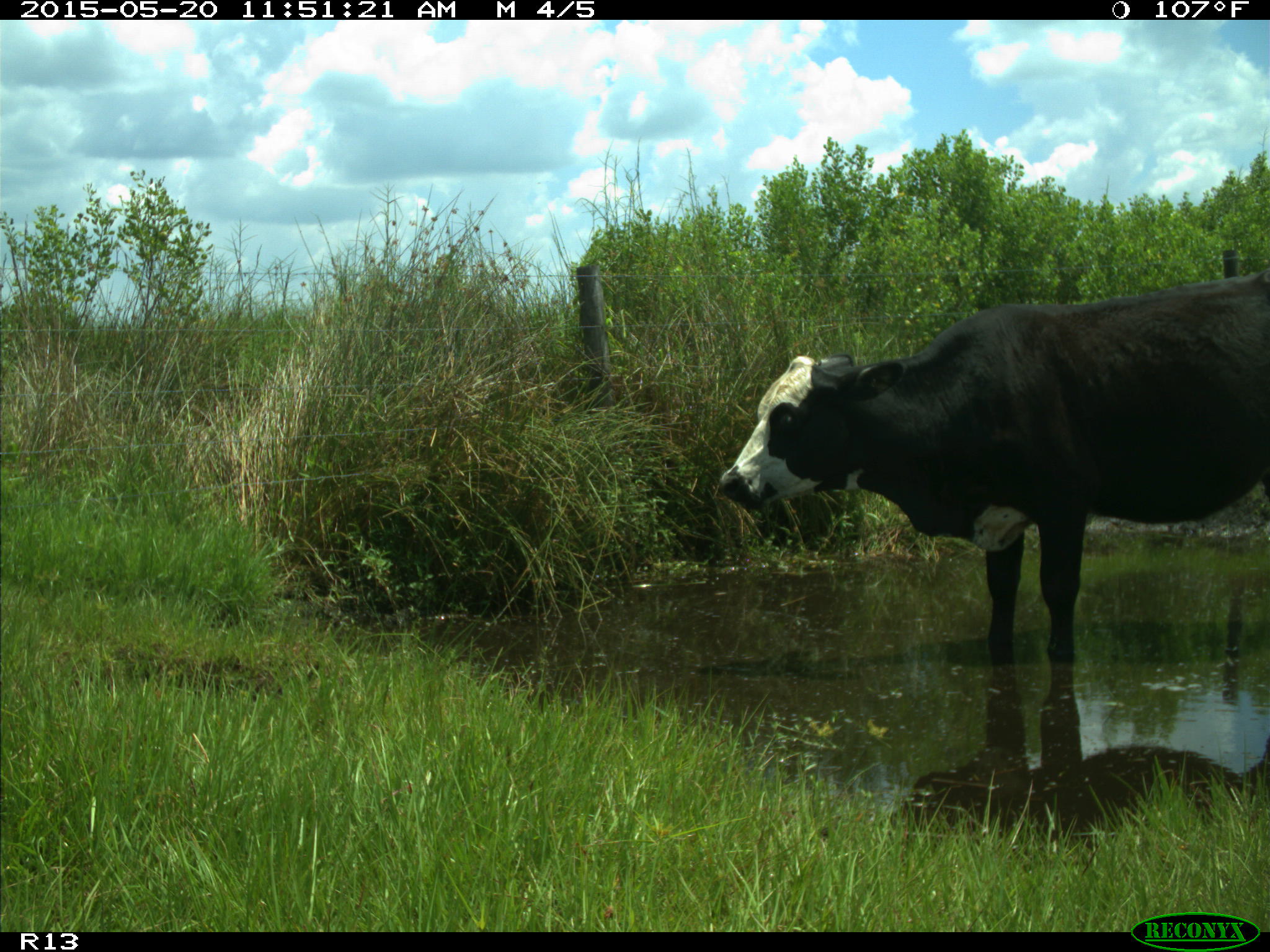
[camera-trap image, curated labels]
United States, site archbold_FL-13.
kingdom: Animalia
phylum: Chordata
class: Mammalia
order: Artiodactyla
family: Bovidae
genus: Bos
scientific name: Bos taurus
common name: domestic cow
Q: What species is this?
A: Bos taurus (domestic cow).